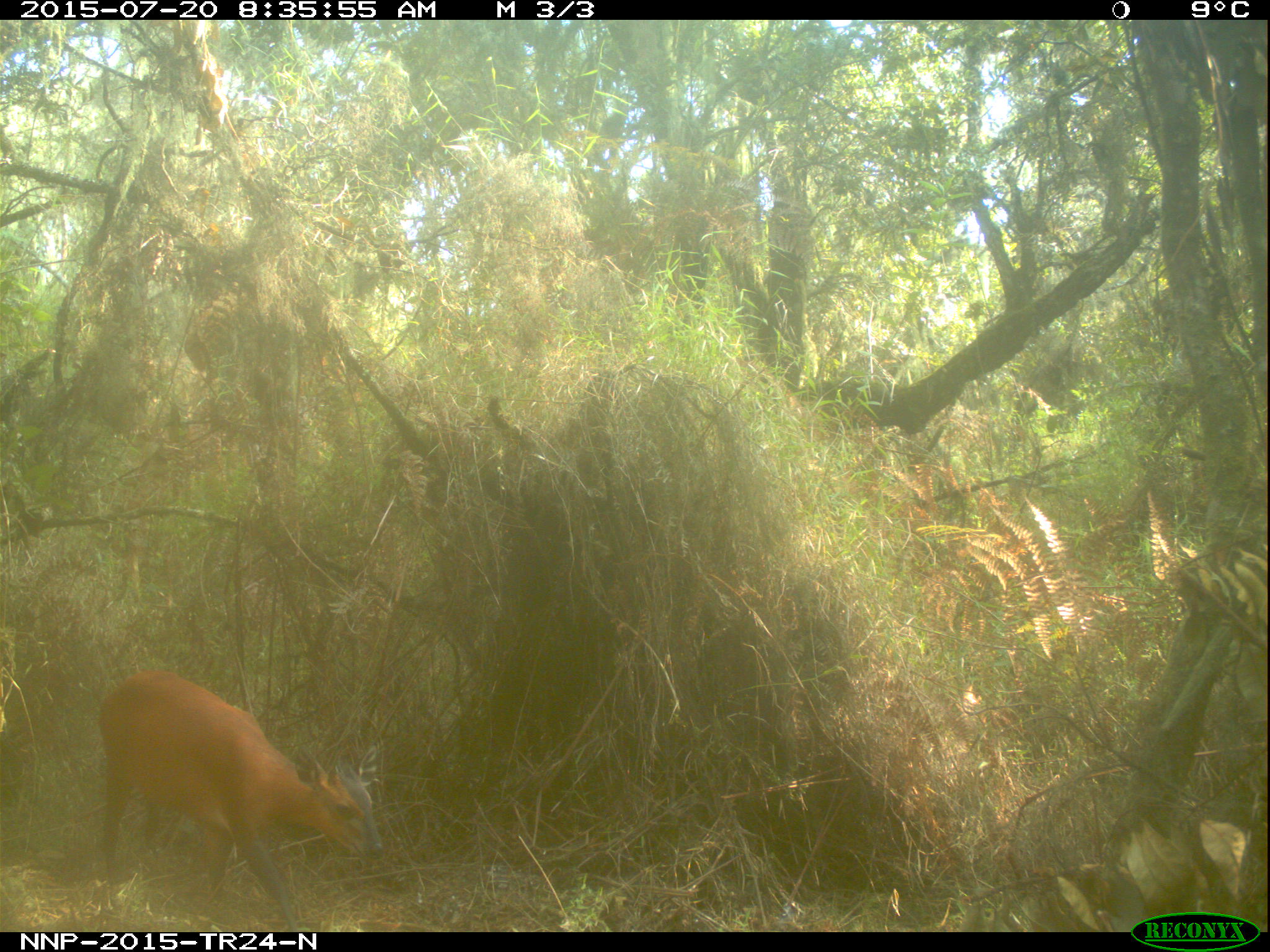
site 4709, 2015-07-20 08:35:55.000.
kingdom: Animalia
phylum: Chordata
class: Mammalia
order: Artiodactyla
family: Bovidae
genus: Cephalophus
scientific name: Cephalophus nigrifrons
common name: black-fronted duiker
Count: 1.